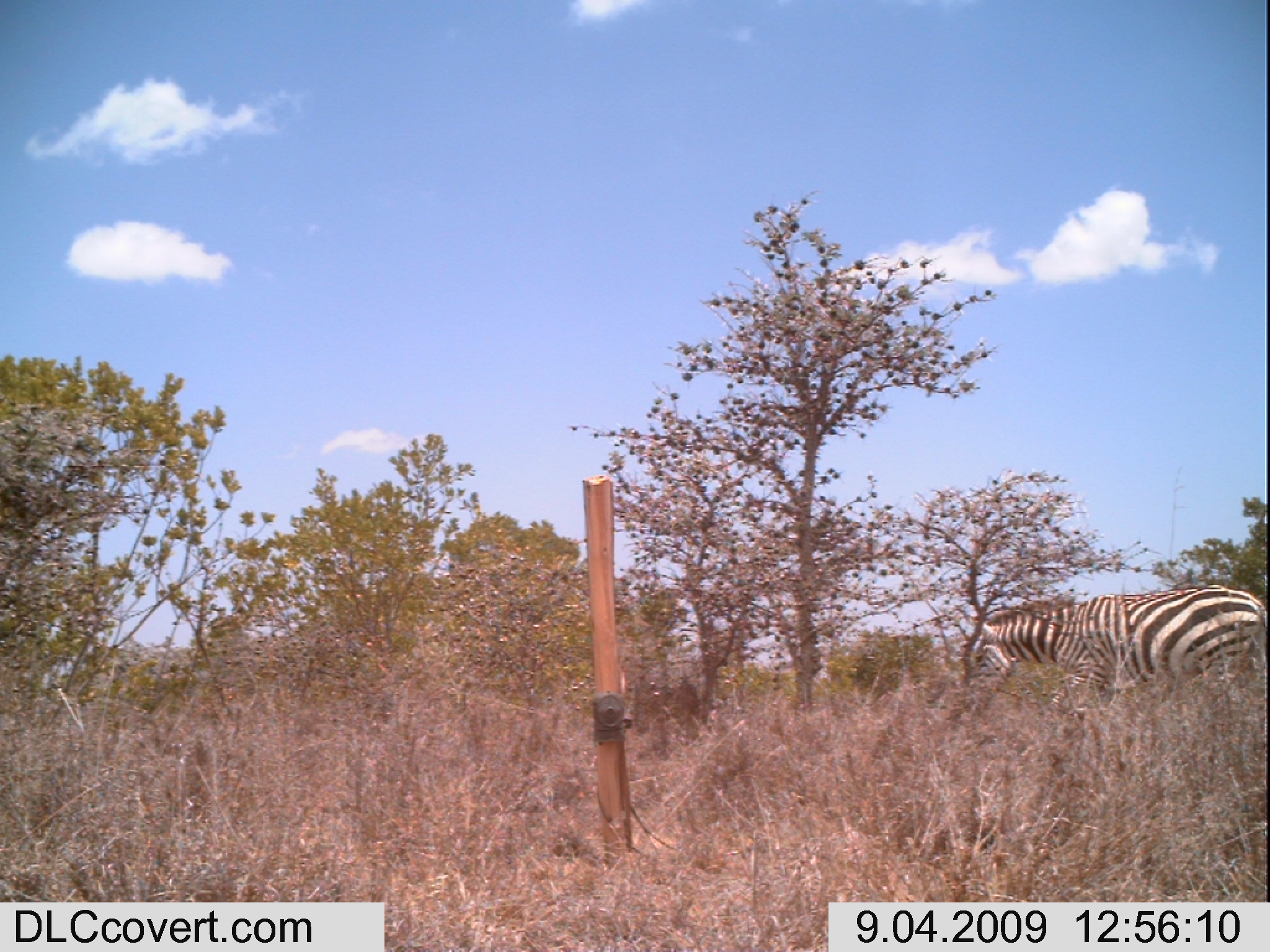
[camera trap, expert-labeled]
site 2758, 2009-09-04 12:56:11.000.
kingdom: Animalia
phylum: Chordata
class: Mammalia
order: Perissodactyla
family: Equidae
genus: Equus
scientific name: Equus quagga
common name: plains zebra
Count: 1.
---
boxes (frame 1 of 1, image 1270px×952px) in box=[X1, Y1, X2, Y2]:
equus quagga: box=[964, 583, 1268, 726]